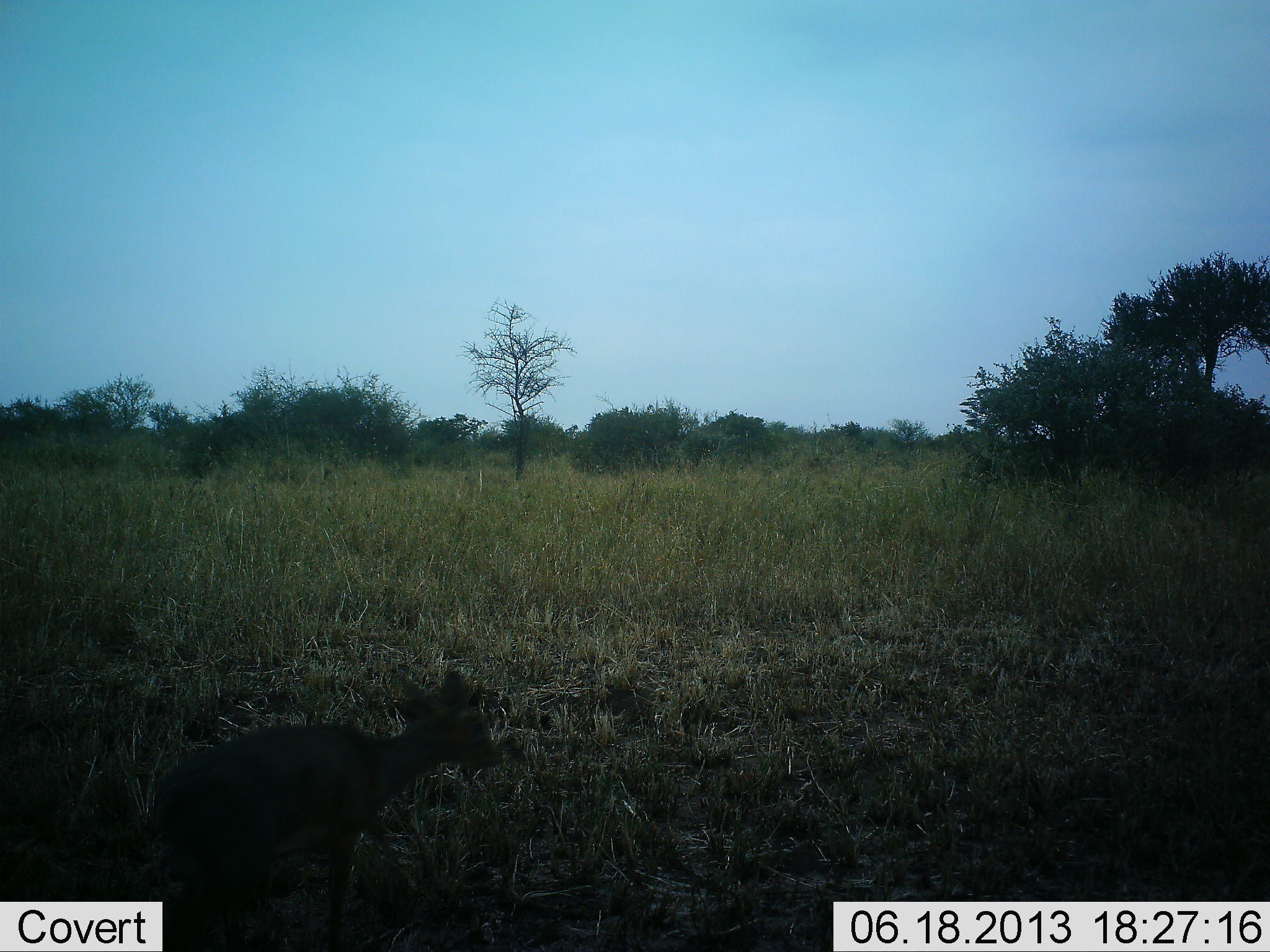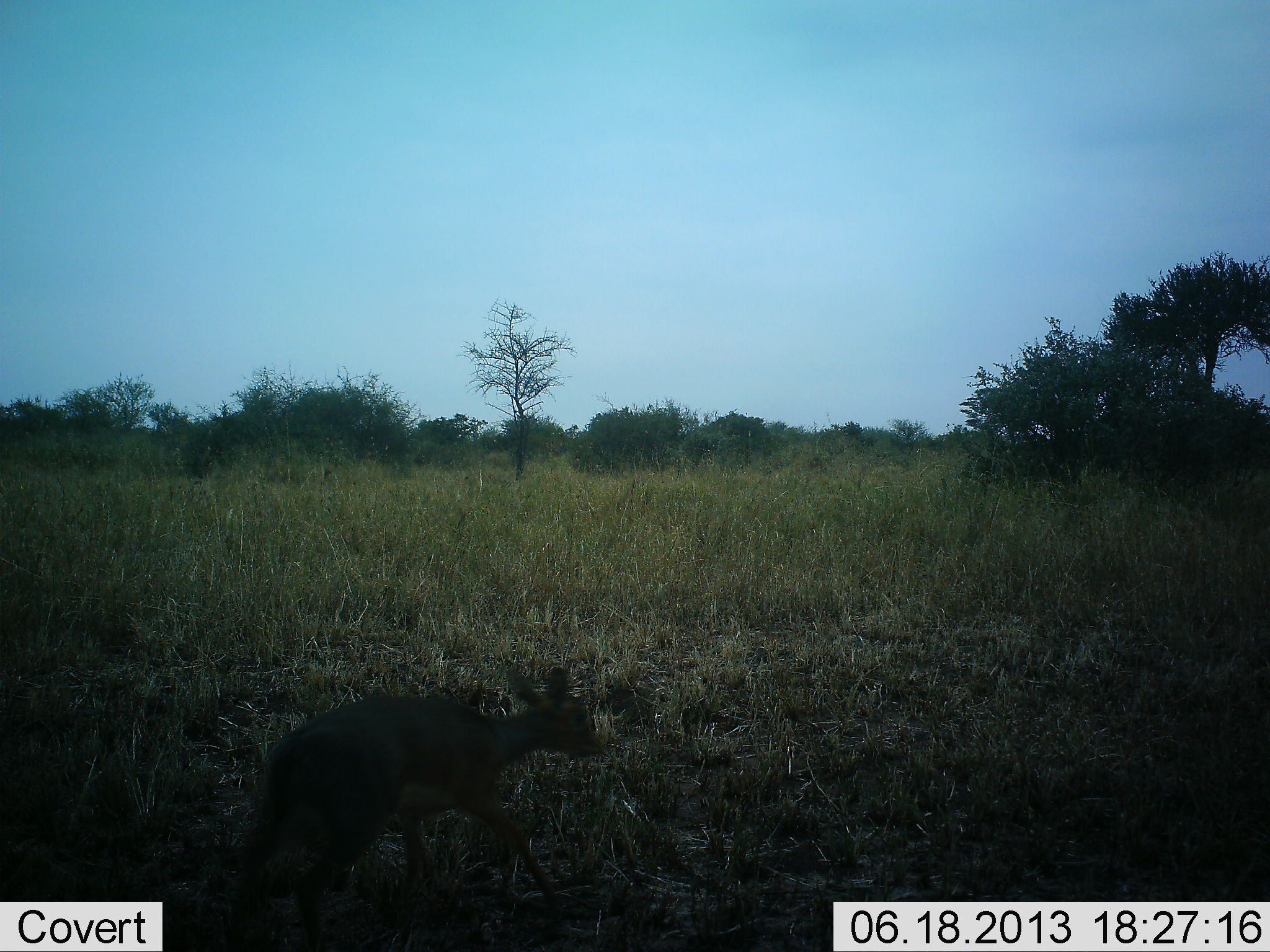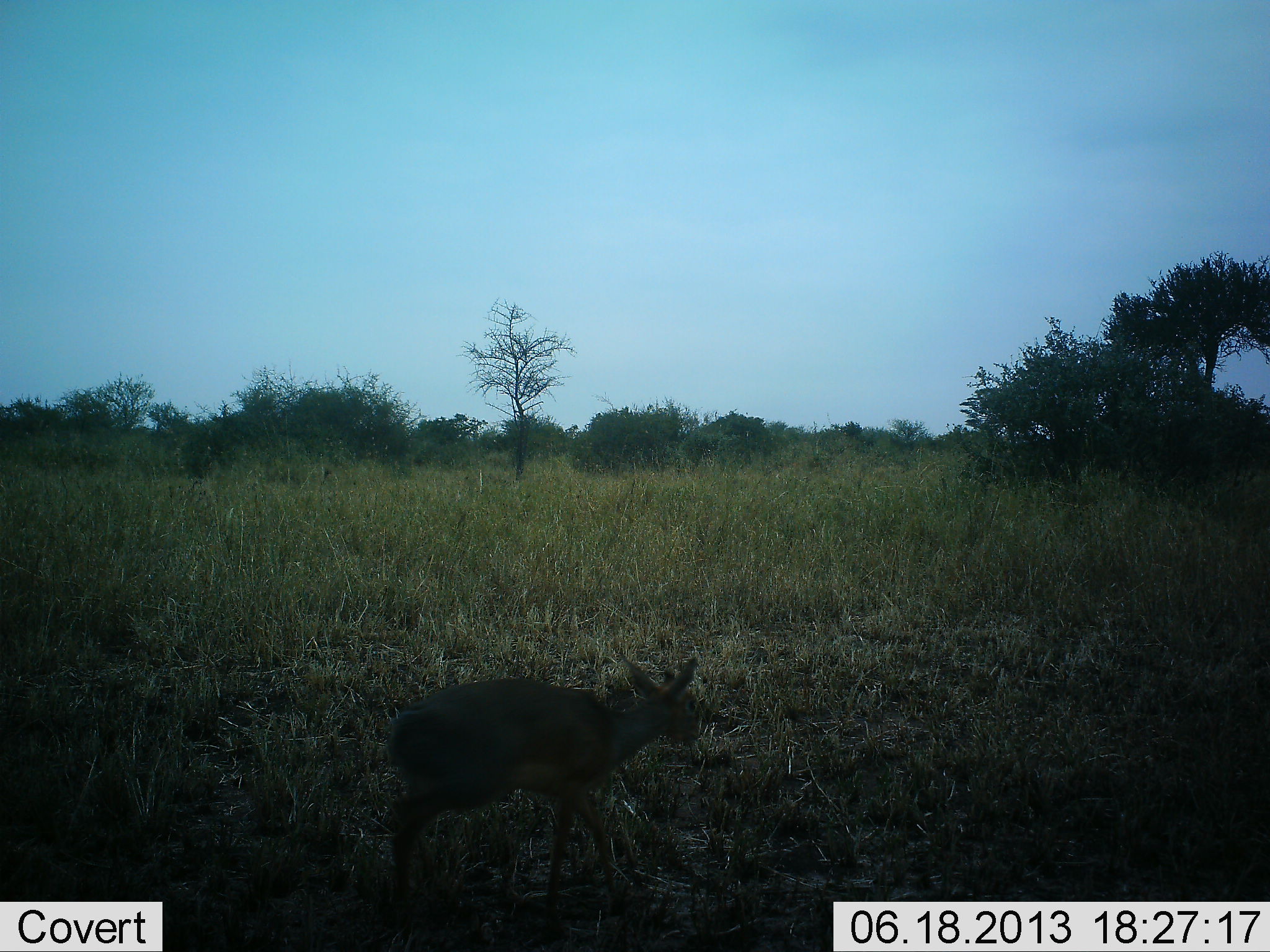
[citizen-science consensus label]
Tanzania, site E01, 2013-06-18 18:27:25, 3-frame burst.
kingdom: Animalia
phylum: Chordata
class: Mammalia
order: Artiodactyla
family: Bovidae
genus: Madoqua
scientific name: Madoqua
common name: dikdik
Dikdik (Madoqua), count 1. Behavior (volunteer vote fractions): standing 10%, resting 0%, moving 100%, interacting 0%. Young present (vote fraction): 5%. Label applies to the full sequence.